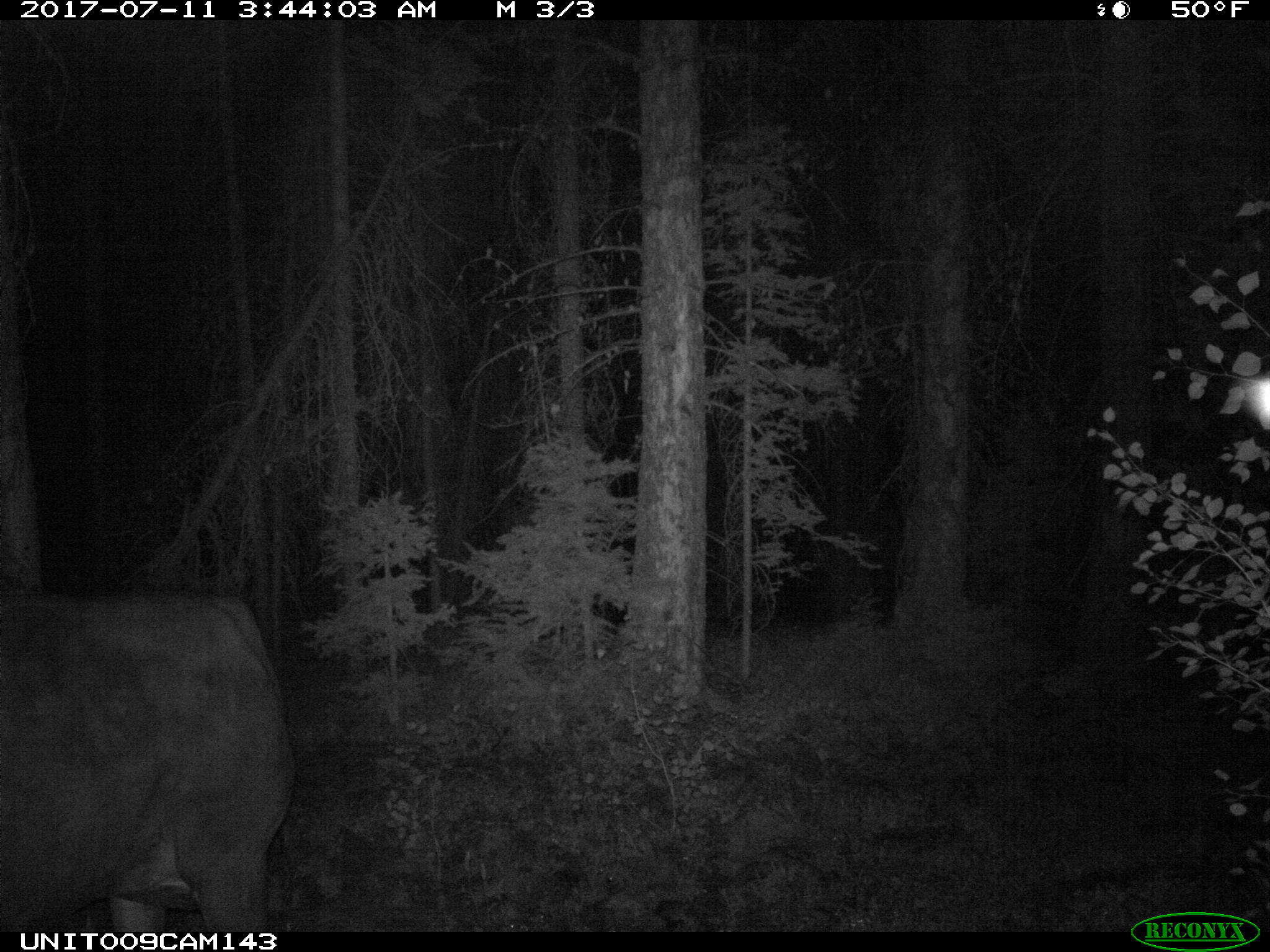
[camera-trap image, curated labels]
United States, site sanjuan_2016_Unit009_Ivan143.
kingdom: Animalia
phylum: Chordata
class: Mammalia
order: Artiodactyla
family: Bovidae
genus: Bos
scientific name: Bos taurus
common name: domestic cow